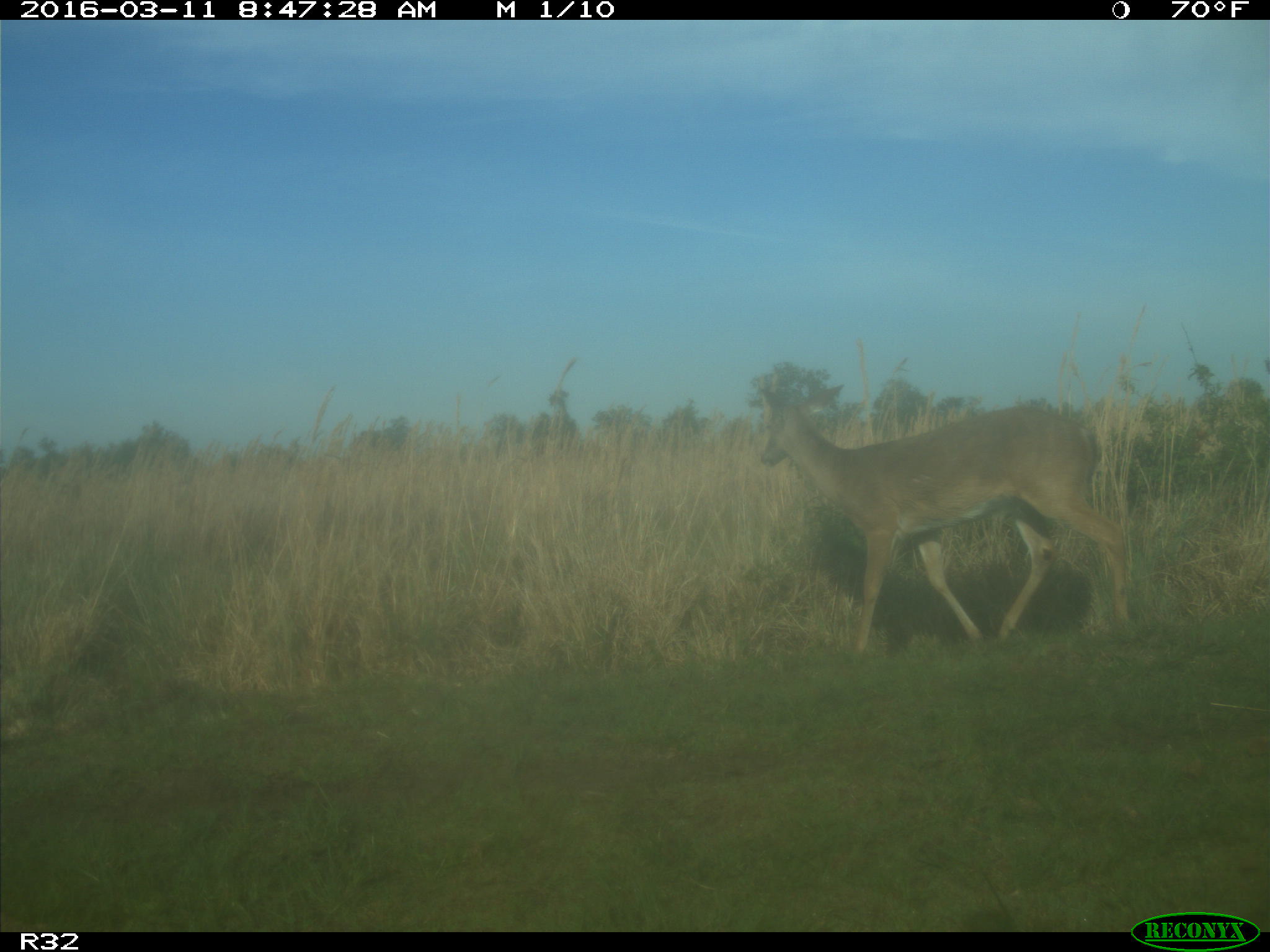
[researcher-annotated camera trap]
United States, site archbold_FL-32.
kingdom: Animalia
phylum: Chordata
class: Mammalia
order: Artiodactyla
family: Cervidae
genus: Odocoileus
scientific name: Odocoileus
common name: deer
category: unidentified deer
Unidentified deer (deer) (Odocoileus).